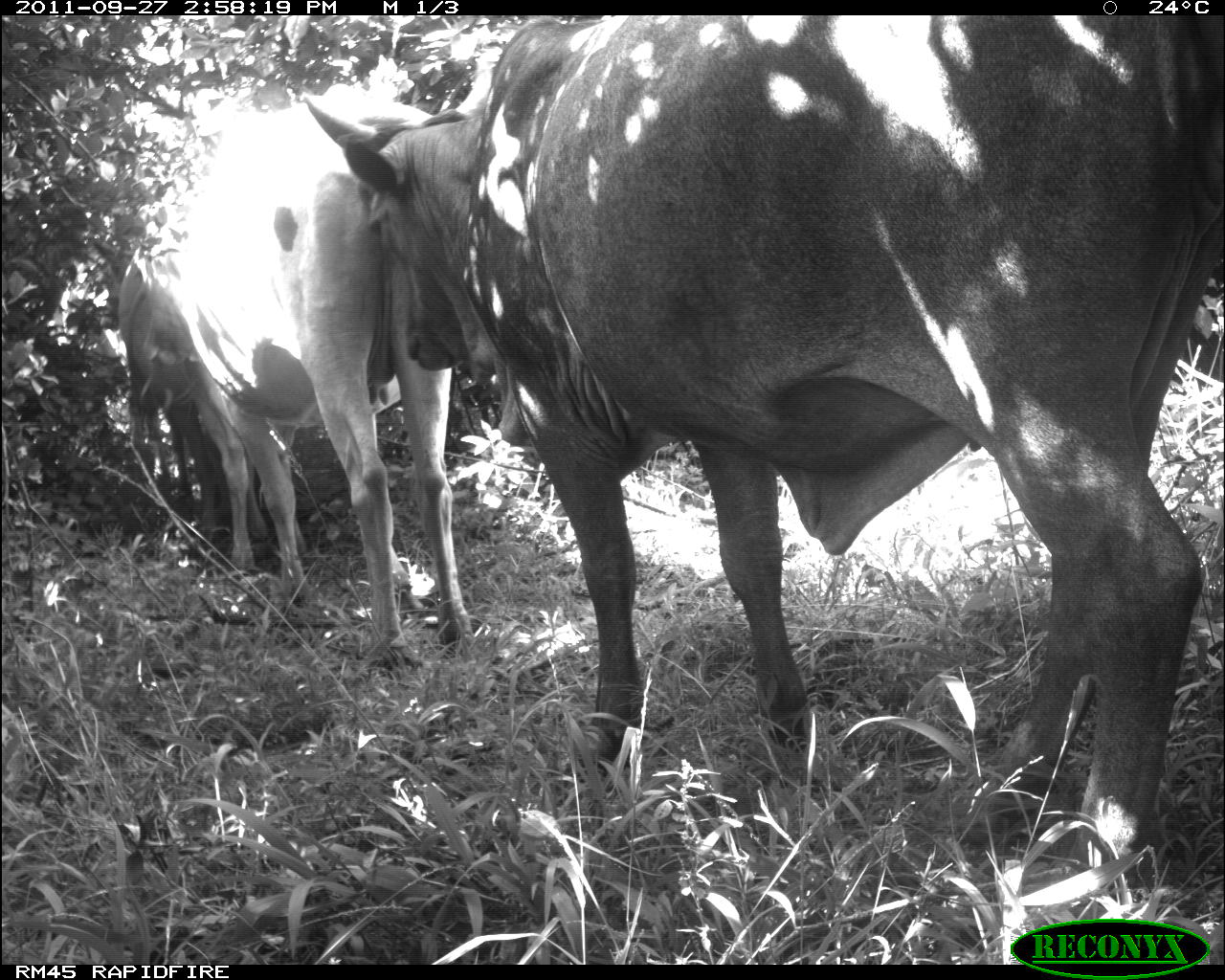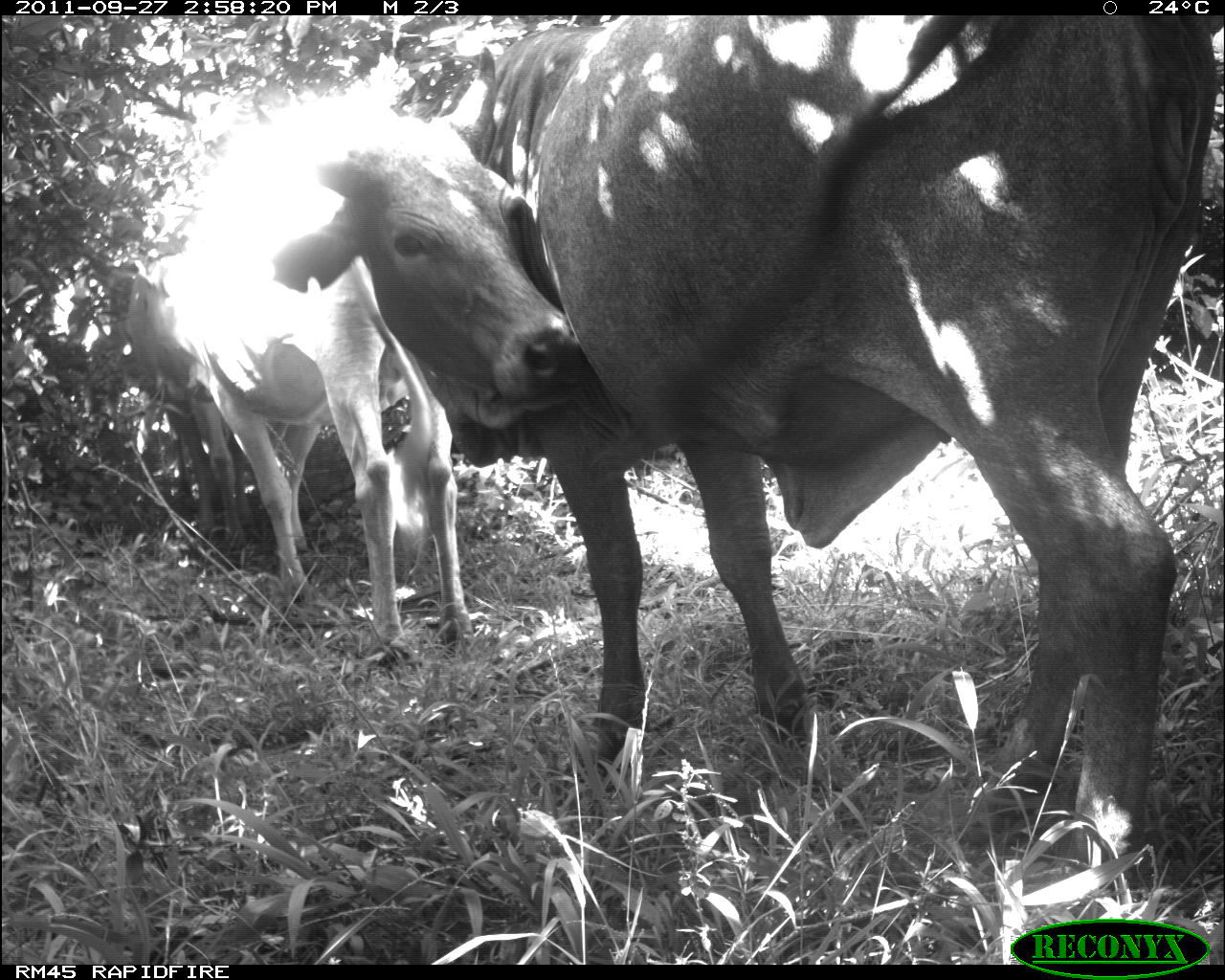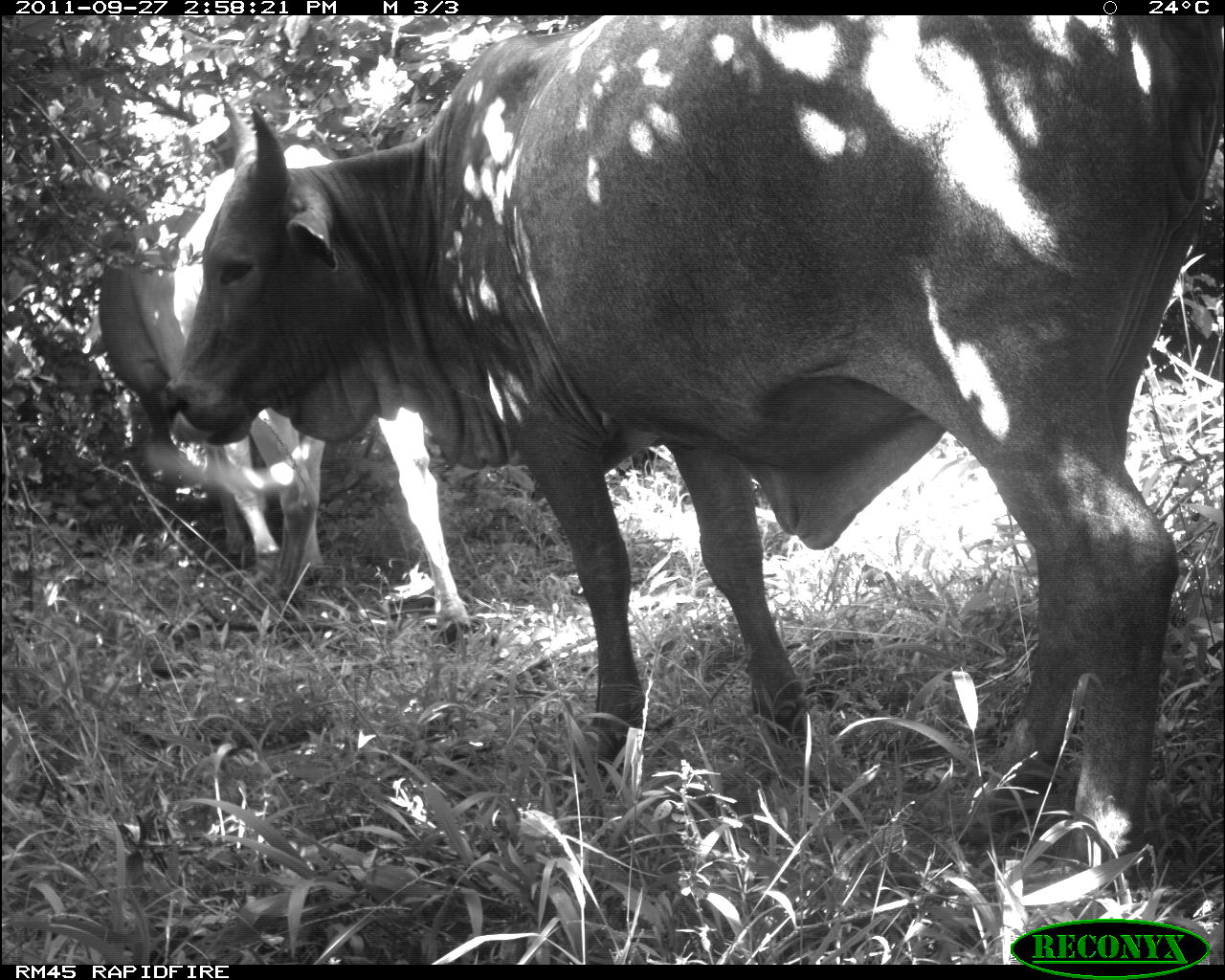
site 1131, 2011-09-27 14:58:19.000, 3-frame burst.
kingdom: Animalia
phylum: Chordata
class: Mammalia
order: Artiodactyla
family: Bovidae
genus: Bos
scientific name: Bos taurus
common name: domestic cattle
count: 3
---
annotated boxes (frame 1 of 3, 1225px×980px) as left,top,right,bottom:
bos taurus: 304,15,1223,869; 170,82,471,660; 116,217,268,568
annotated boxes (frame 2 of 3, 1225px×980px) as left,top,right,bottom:
bos taurus: 250,12,1225,867; 164,93,475,669; 81,250,251,547